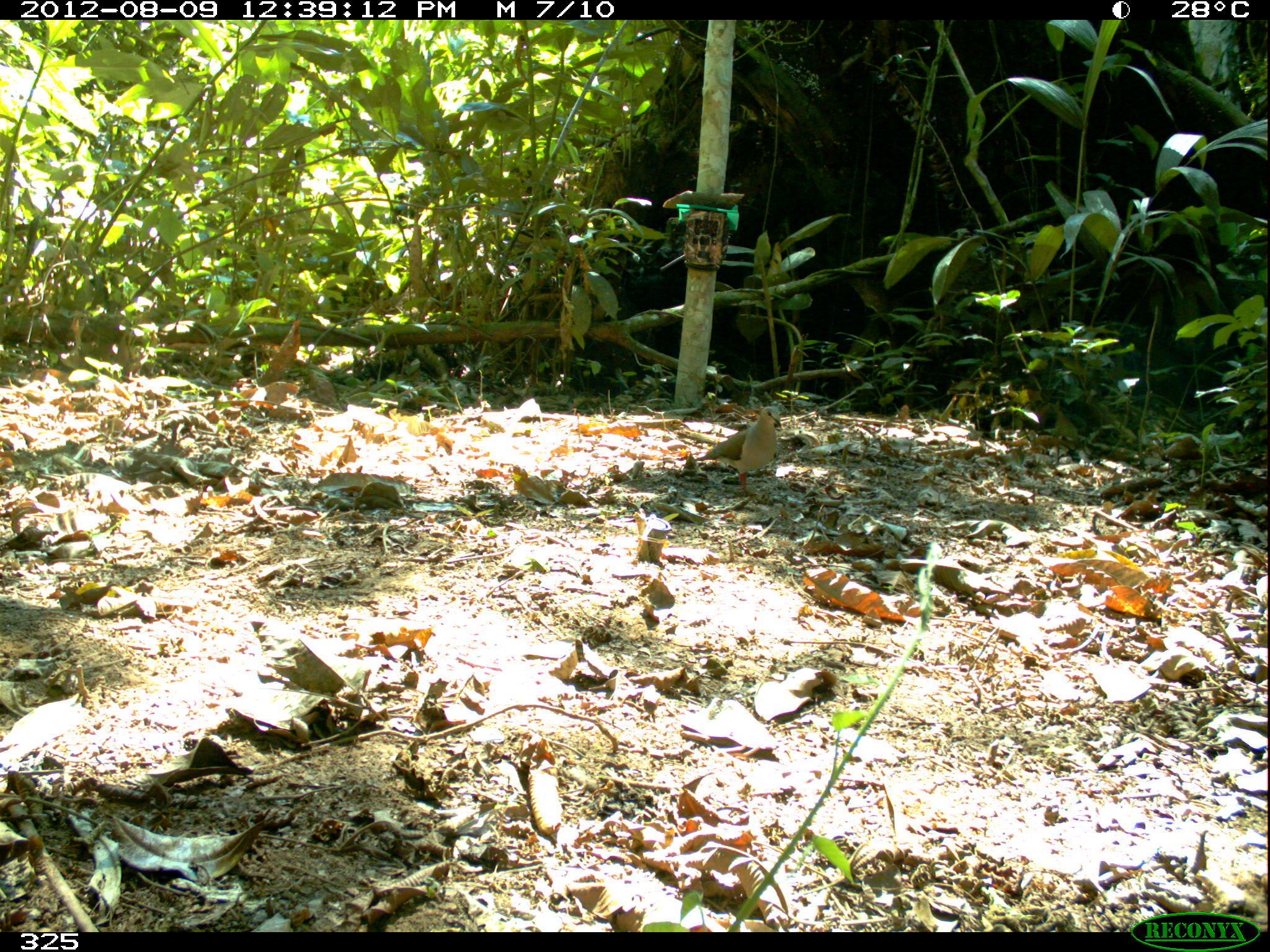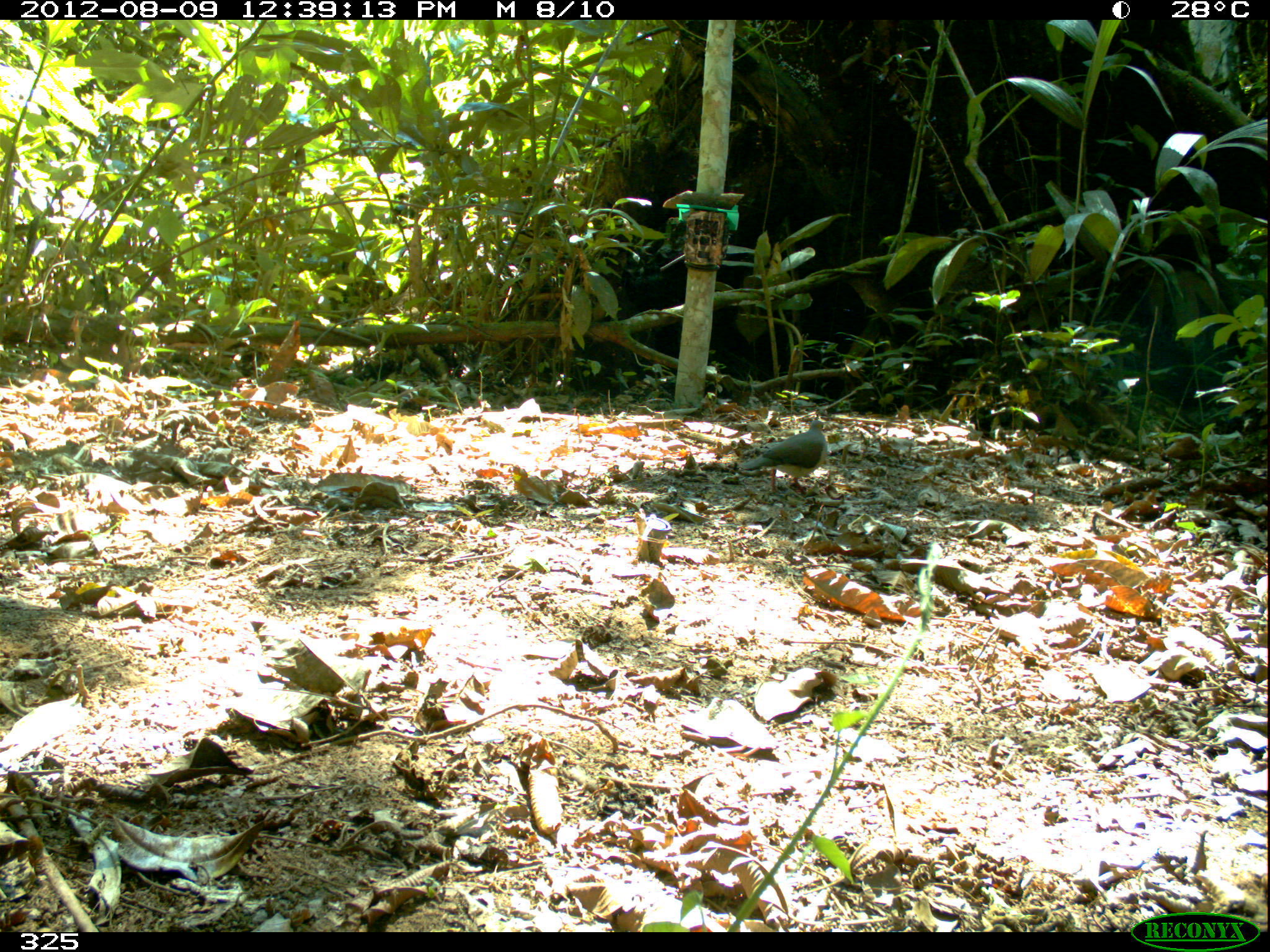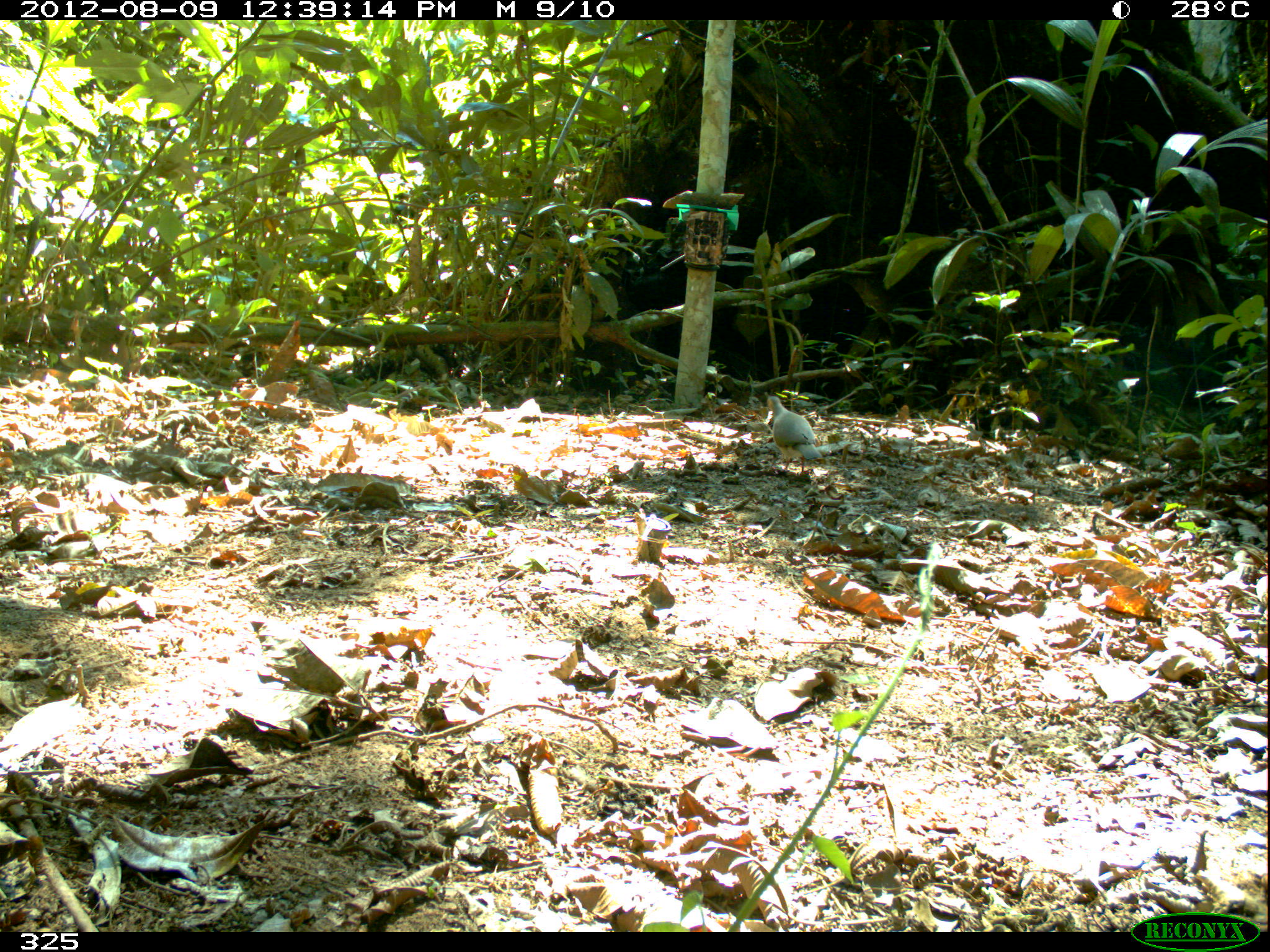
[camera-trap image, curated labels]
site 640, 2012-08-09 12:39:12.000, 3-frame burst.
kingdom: Animalia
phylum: Chordata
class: Aves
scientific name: Aves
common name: bird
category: unknown bird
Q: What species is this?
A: Unknown bird (bird) (Aves).